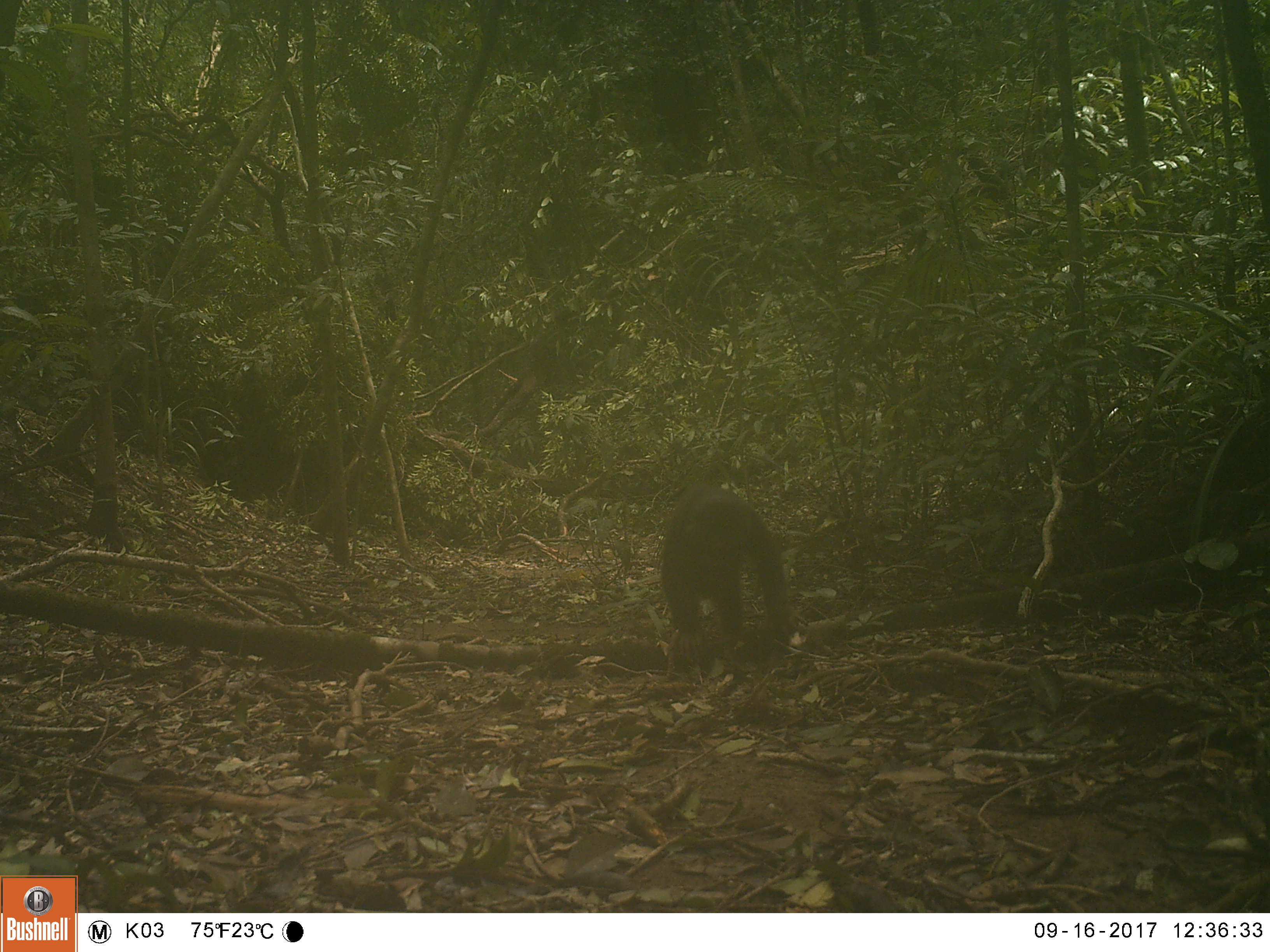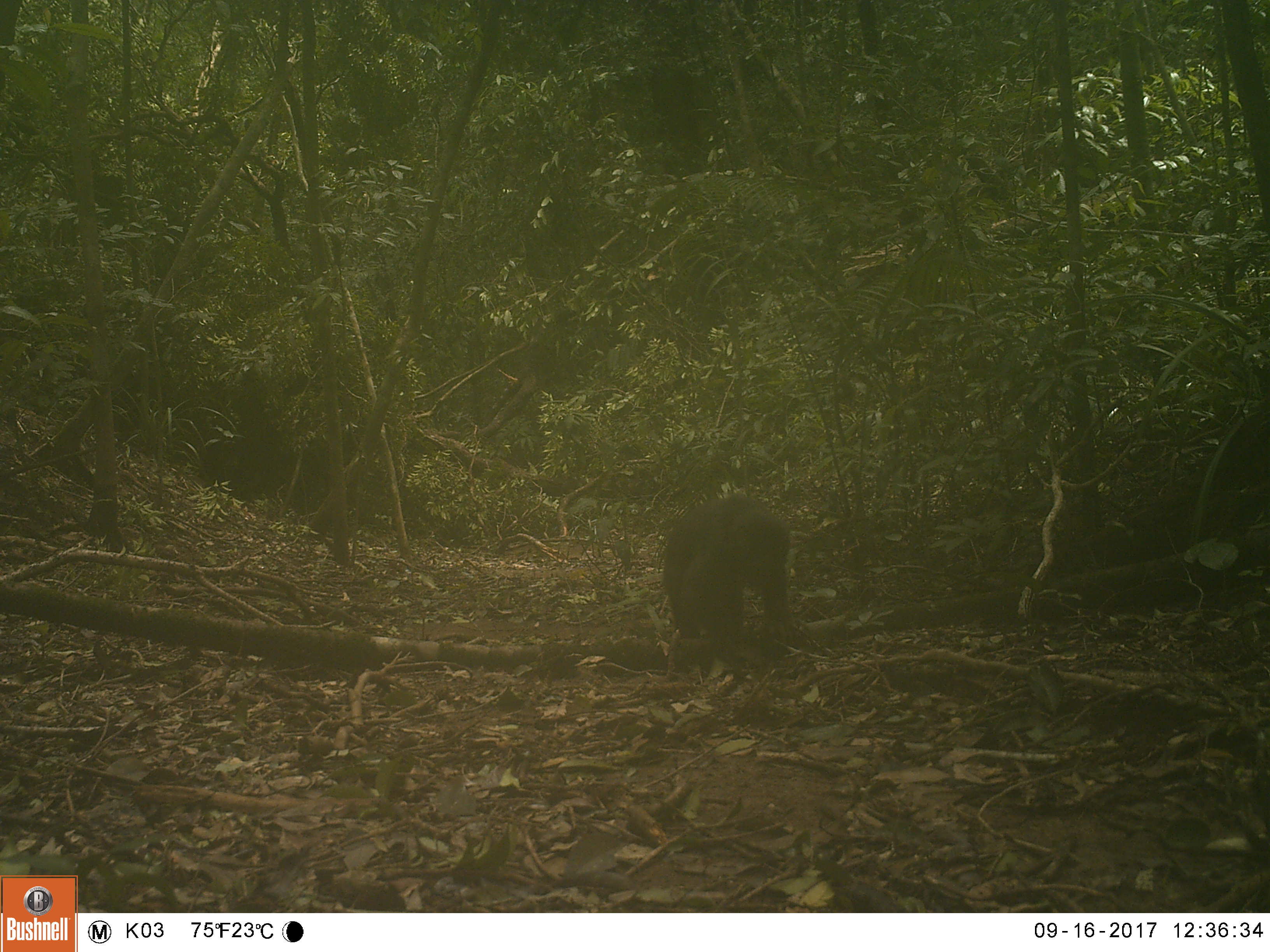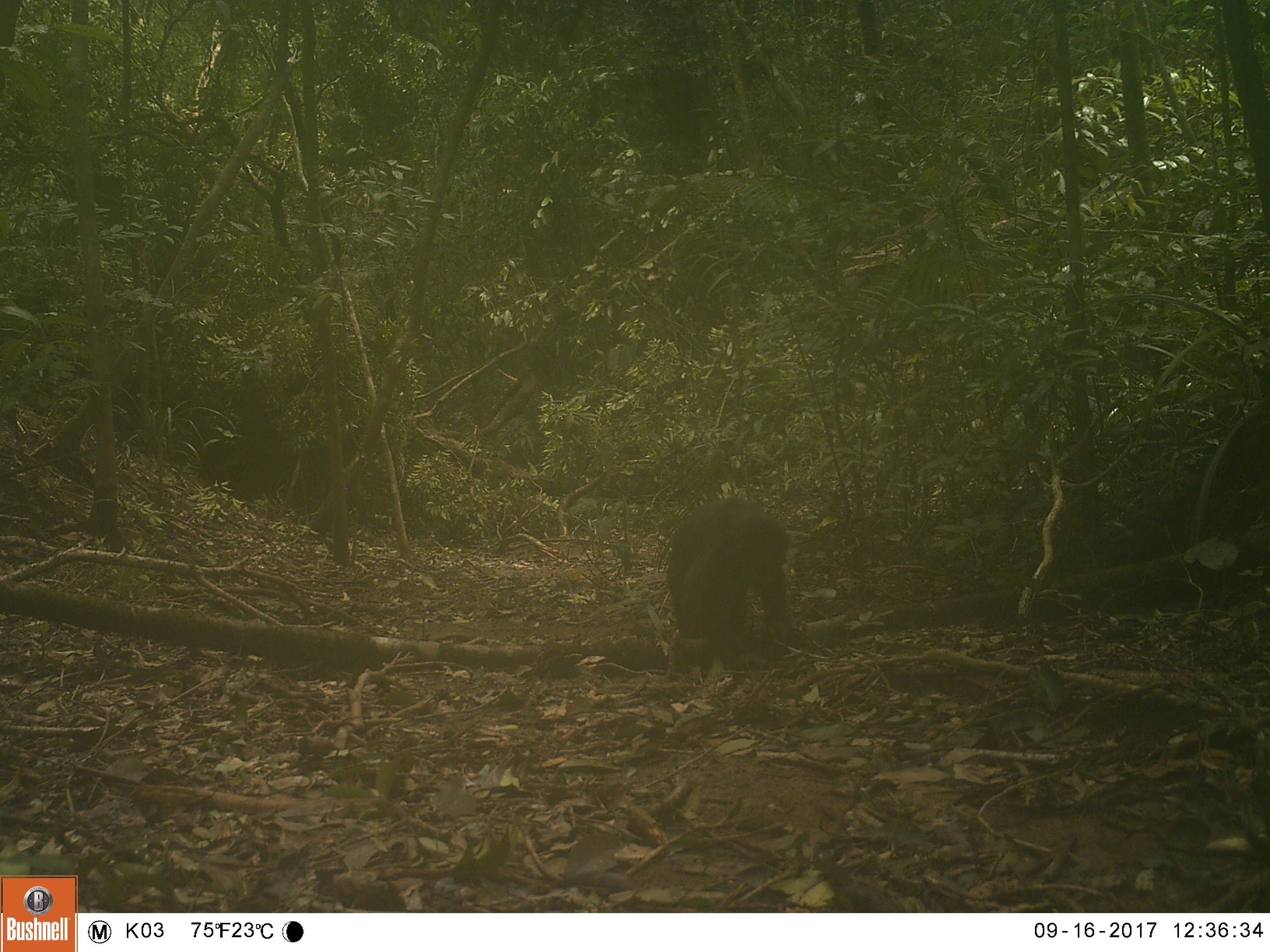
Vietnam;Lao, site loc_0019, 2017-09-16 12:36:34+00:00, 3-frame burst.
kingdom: Animalia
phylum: Chordata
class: Mammalia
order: Primates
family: Cercopithecidae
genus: Macaca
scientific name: Macaca arctoides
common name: stump-tailed macaque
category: stump tailed macaque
Stump tailed macaque (stump-tailed macaque) (Macaca arctoides). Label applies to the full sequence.